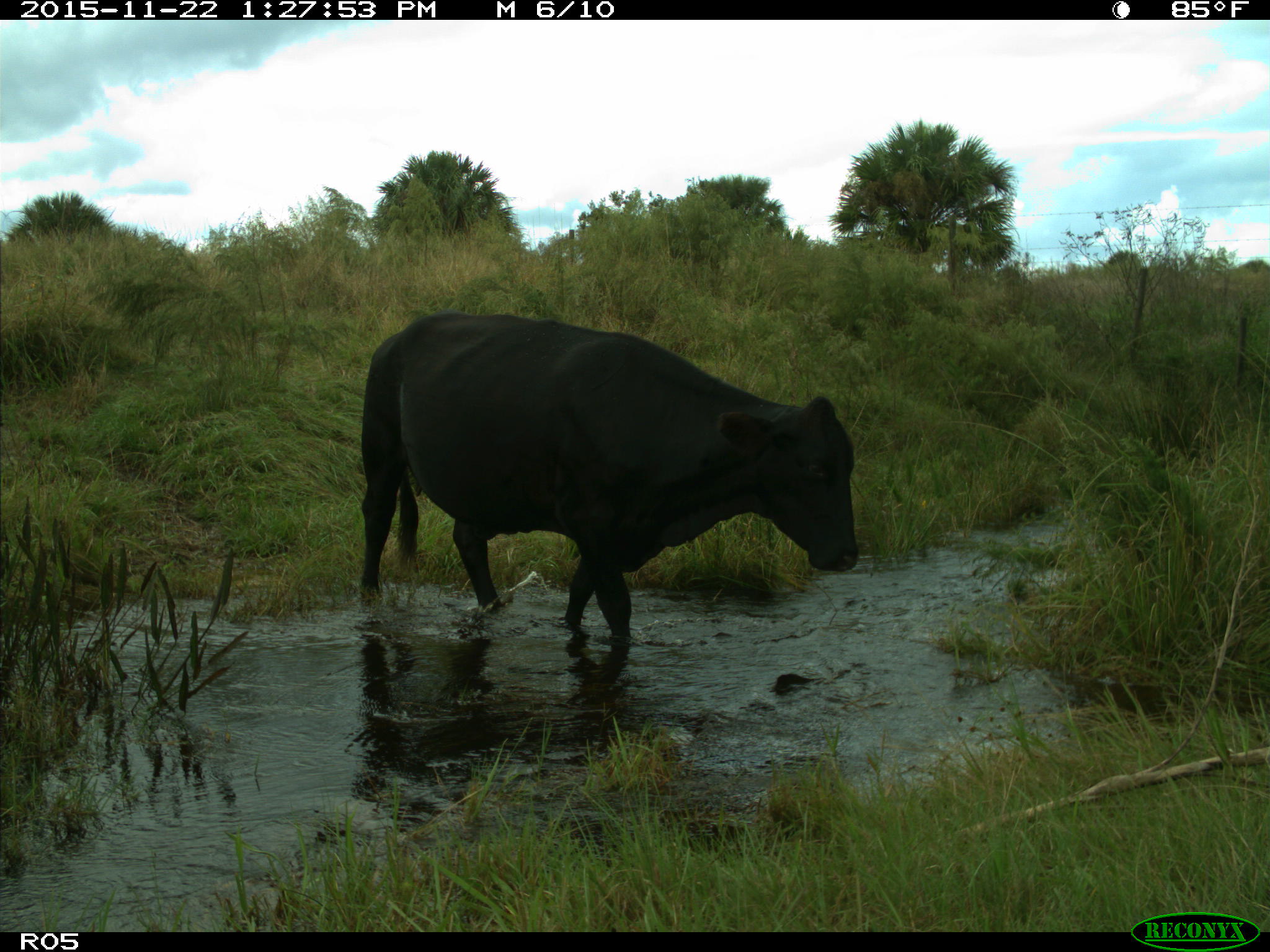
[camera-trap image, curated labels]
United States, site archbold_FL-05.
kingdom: Animalia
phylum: Chordata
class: Mammalia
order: Artiodactyla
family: Bovidae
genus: Bos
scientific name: Bos taurus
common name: domestic cow